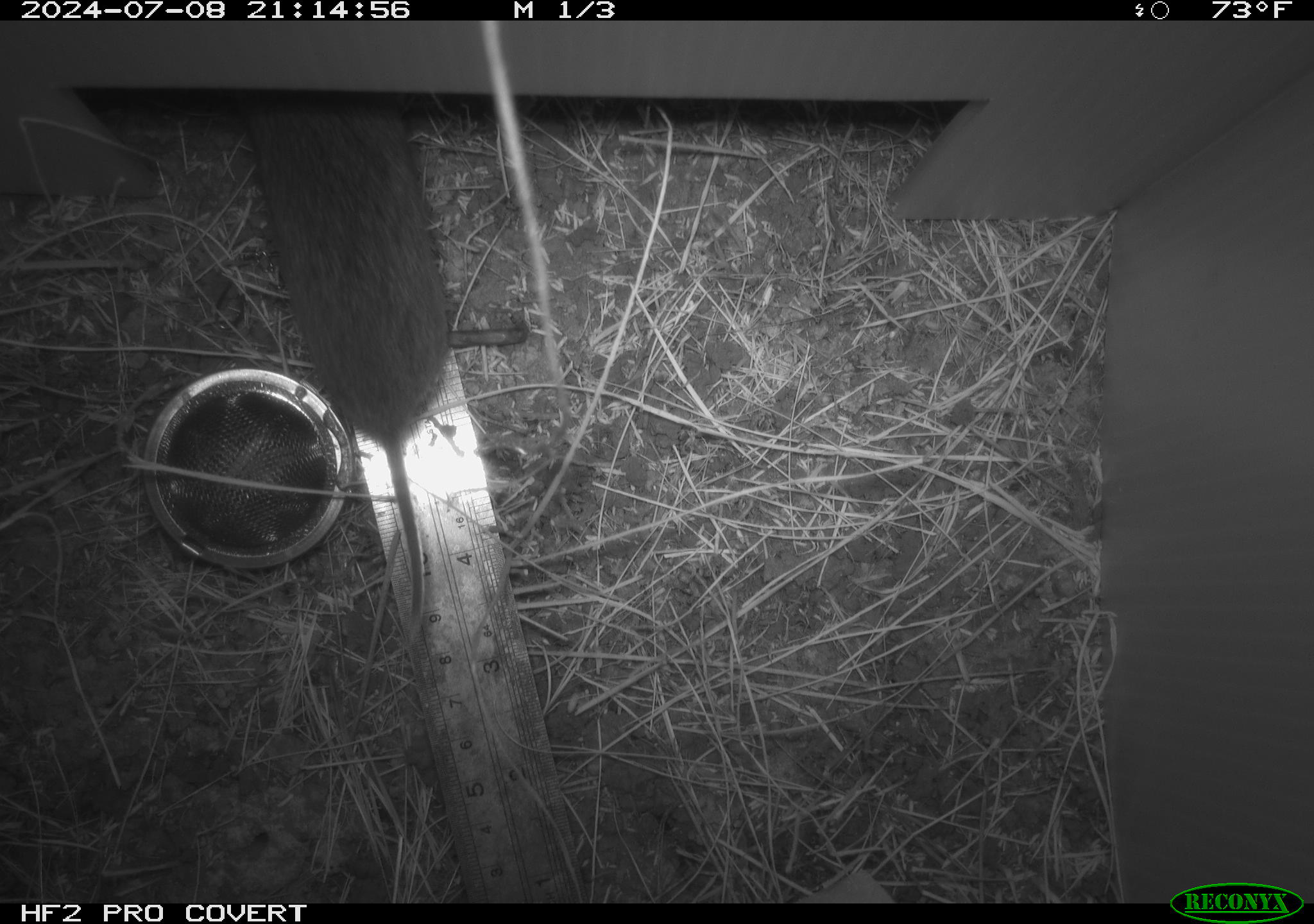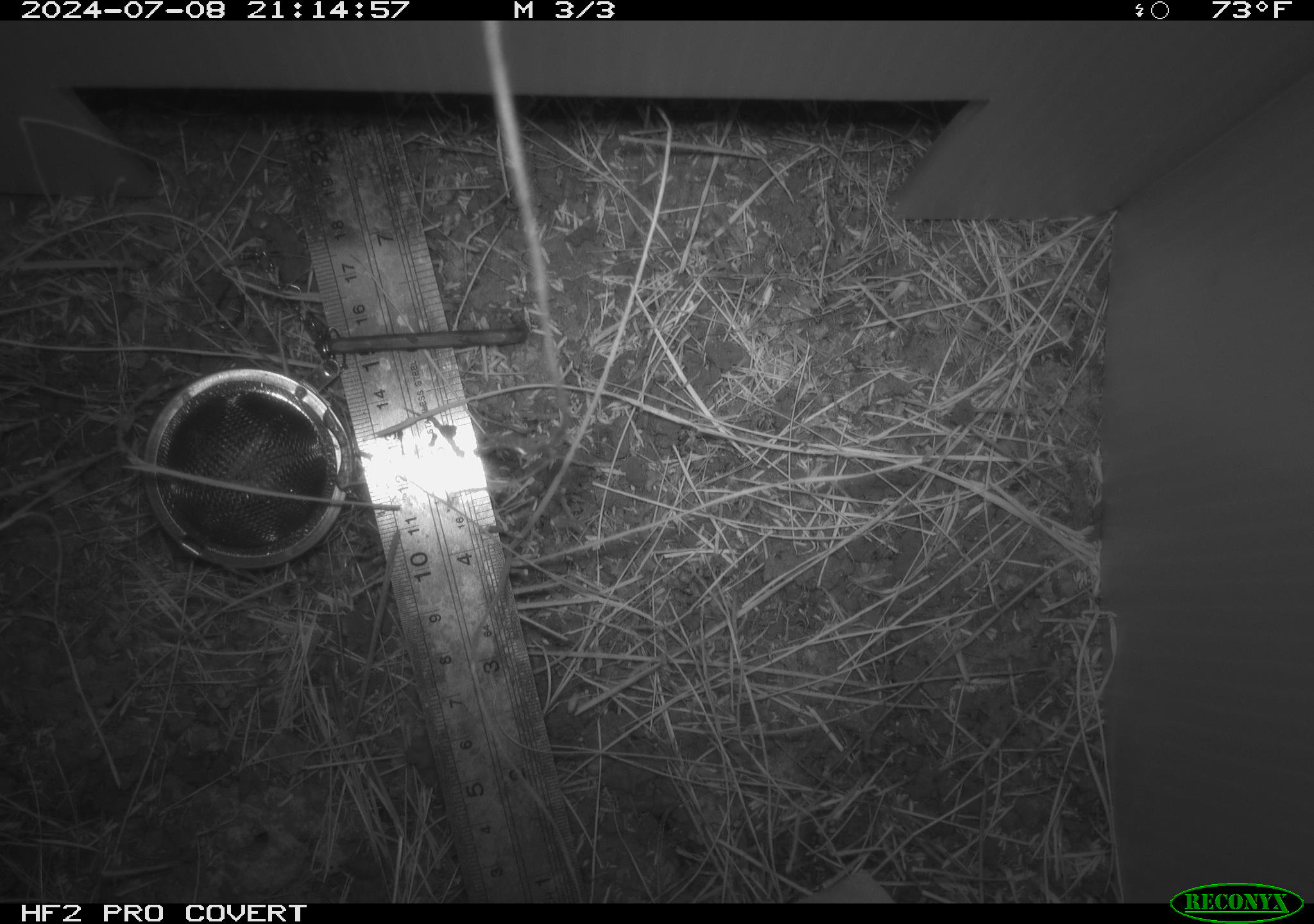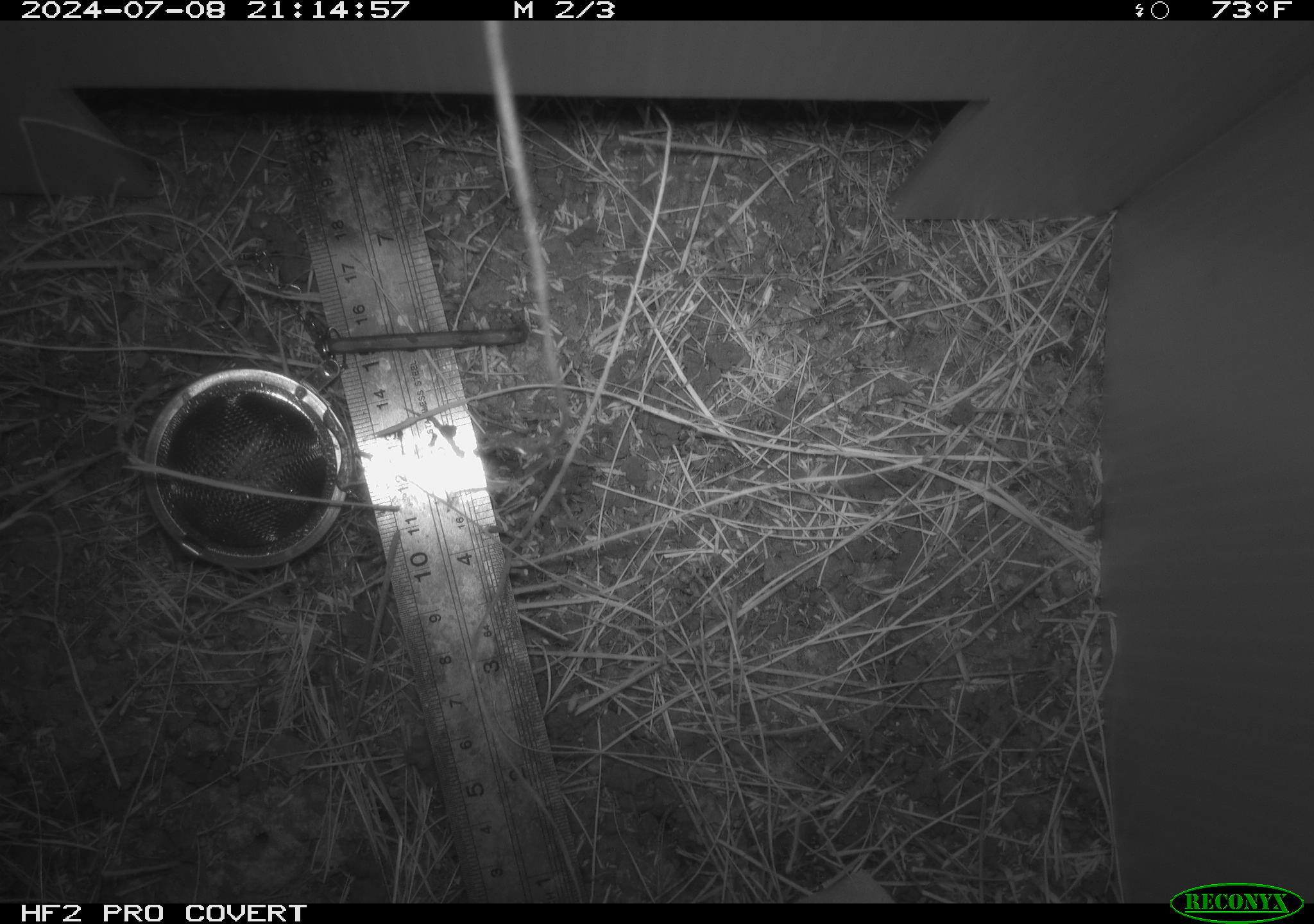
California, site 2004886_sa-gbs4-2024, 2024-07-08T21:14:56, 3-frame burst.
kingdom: Animalia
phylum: Chordata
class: Mammalia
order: Rodentia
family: Cricetidae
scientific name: Arvicolinae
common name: voles, lemmings, and muskrats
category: arvicolinae subfamily